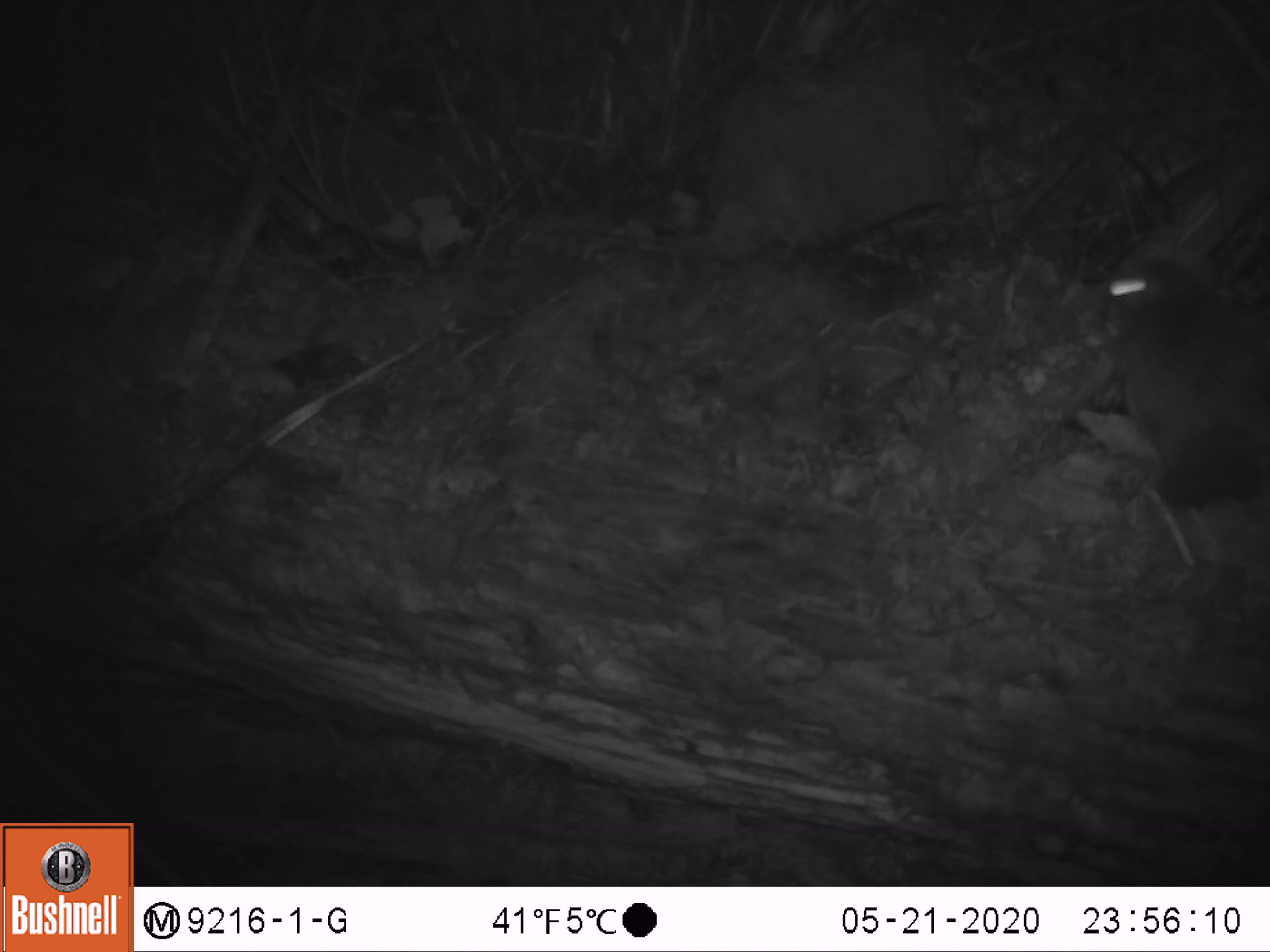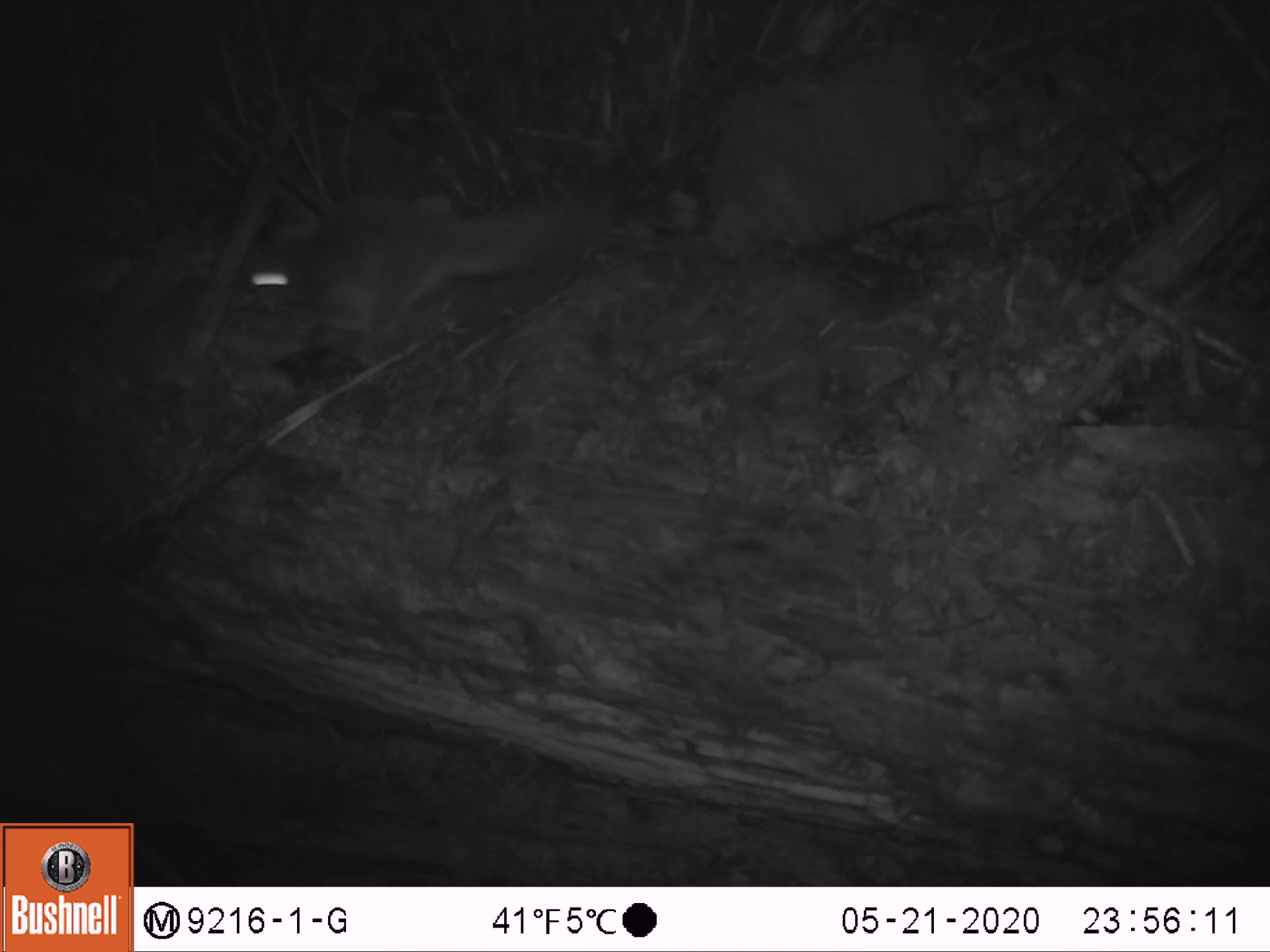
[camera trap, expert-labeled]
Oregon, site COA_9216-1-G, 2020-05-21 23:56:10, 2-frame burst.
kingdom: Animalia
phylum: Chordata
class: Mammalia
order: Rodentia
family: Sciuridae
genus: Glaucomys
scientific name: Glaucomys oregonensis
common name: humboldt's flying squirrel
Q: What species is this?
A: Humboldt's flying squirrel (Glaucomys oregonensis).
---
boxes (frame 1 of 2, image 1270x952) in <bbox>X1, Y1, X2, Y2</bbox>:
humboldt's flying squirrel: <bbox>1090, 241, 1269, 518</bbox>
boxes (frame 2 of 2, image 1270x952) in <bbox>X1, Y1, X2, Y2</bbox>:
humboldt's flying squirrel: <bbox>225, 170, 618, 351</bbox>